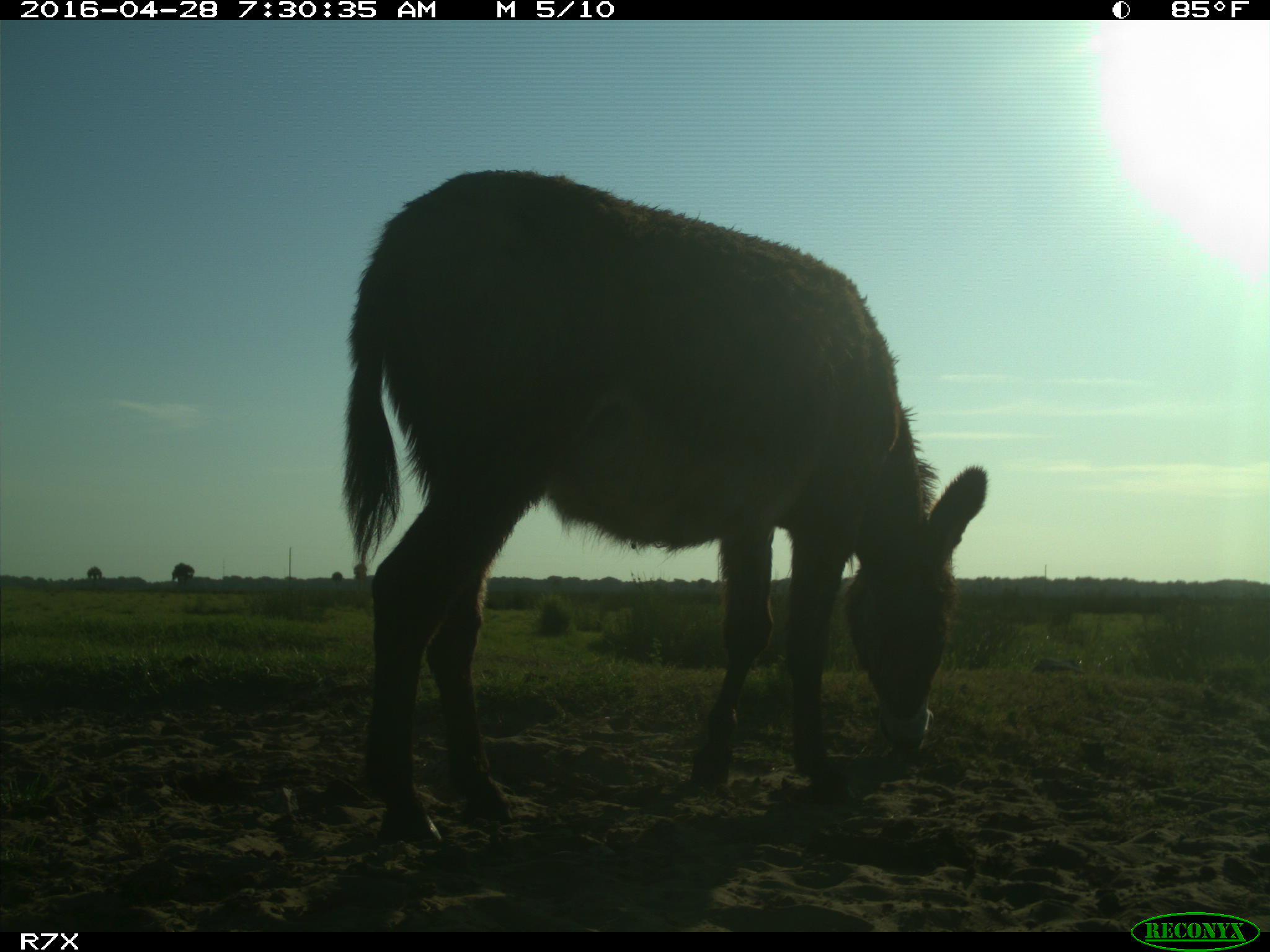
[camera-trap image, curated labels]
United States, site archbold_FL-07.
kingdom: Animalia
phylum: Chordata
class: Mammalia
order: Artiodactyla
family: Bovidae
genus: Bos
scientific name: Bos taurus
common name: domestic cow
Bos taurus (domestic cow).